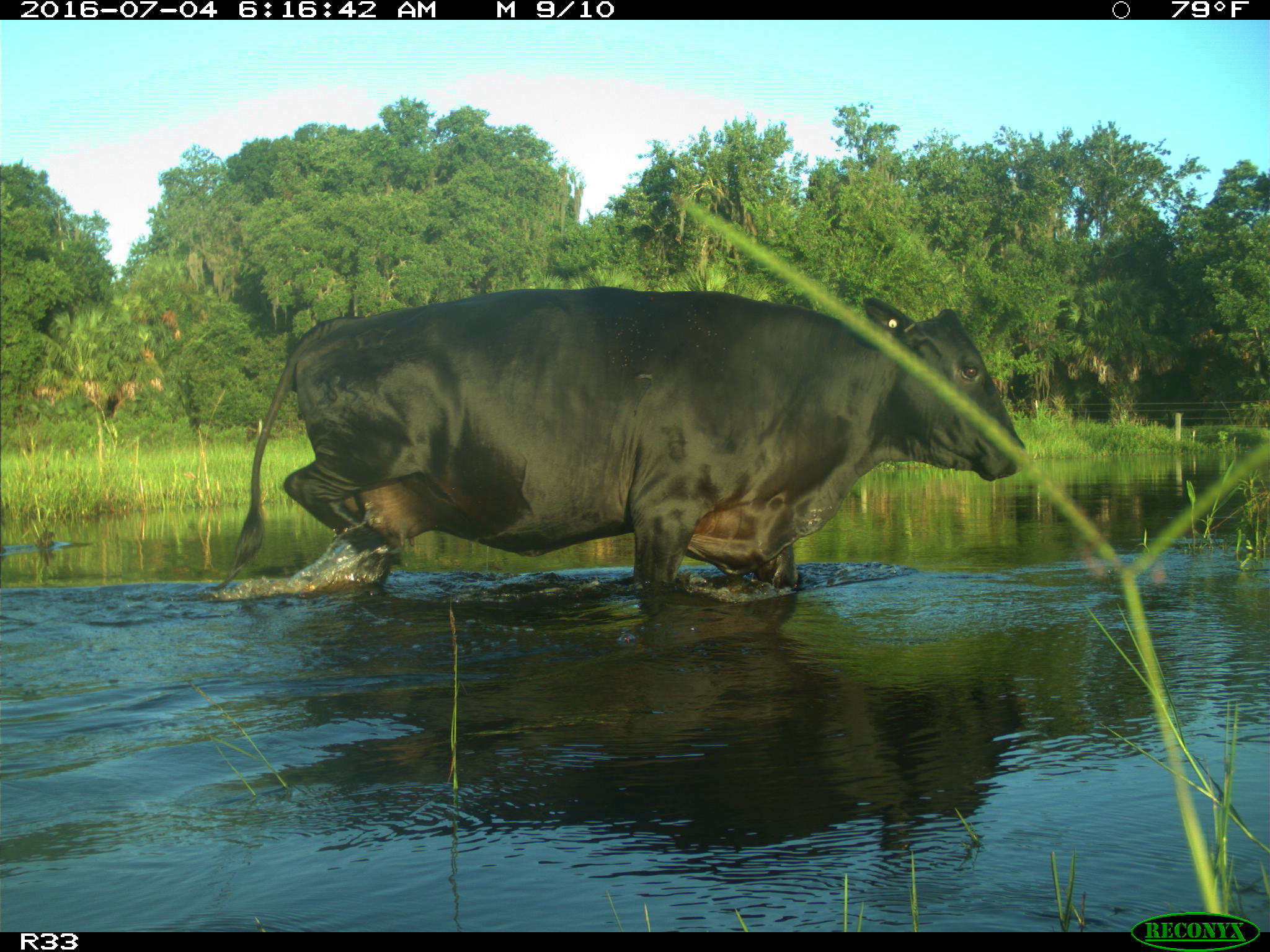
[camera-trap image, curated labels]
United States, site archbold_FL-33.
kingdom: Animalia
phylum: Chordata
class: Mammalia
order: Artiodactyla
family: Bovidae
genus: Bos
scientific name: Bos taurus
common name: domestic cow